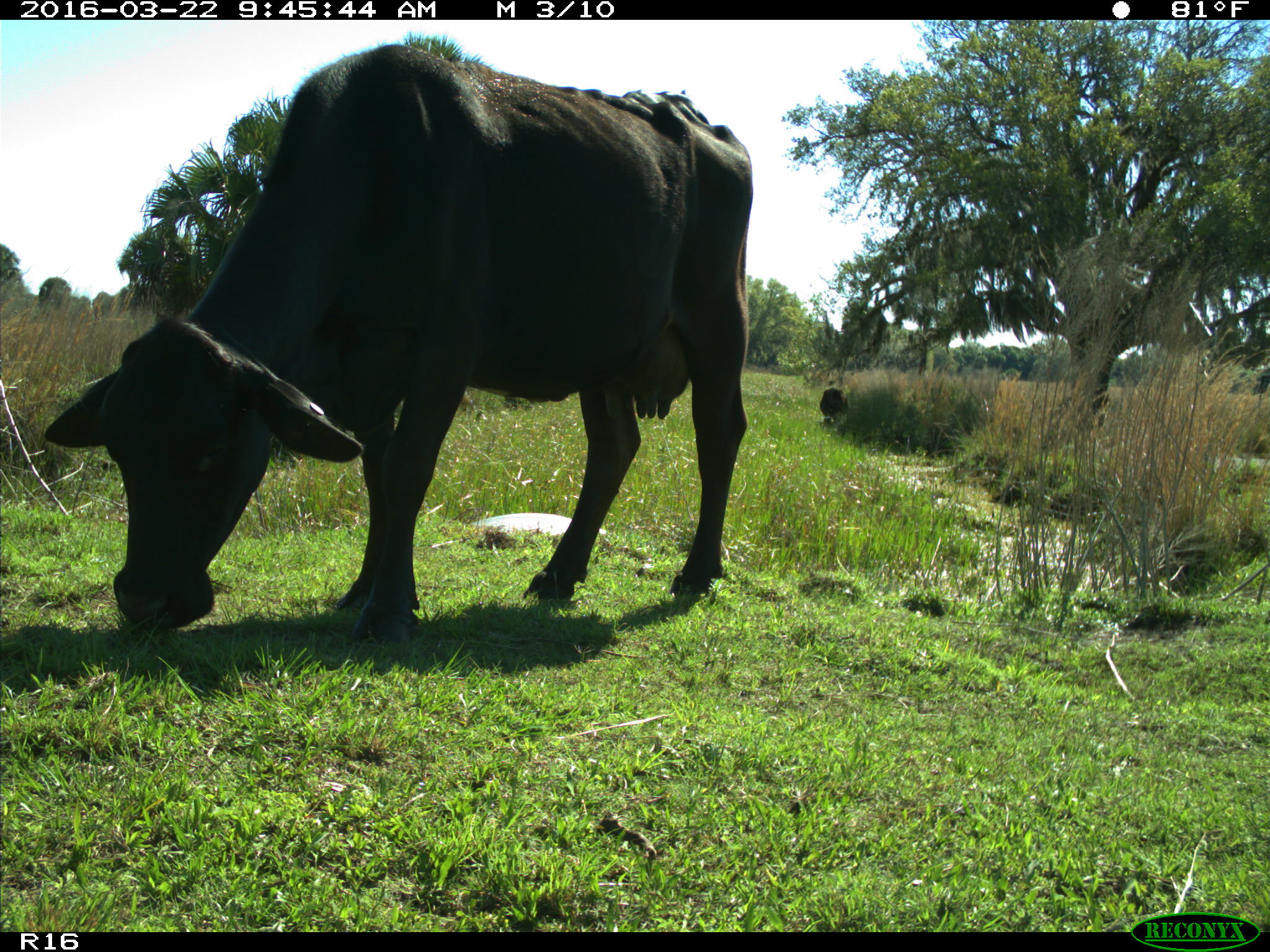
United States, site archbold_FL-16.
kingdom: Animalia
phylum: Chordata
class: Mammalia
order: Artiodactyla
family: Bovidae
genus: Bos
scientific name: Bos taurus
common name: domestic cow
Bos taurus (domestic cow).